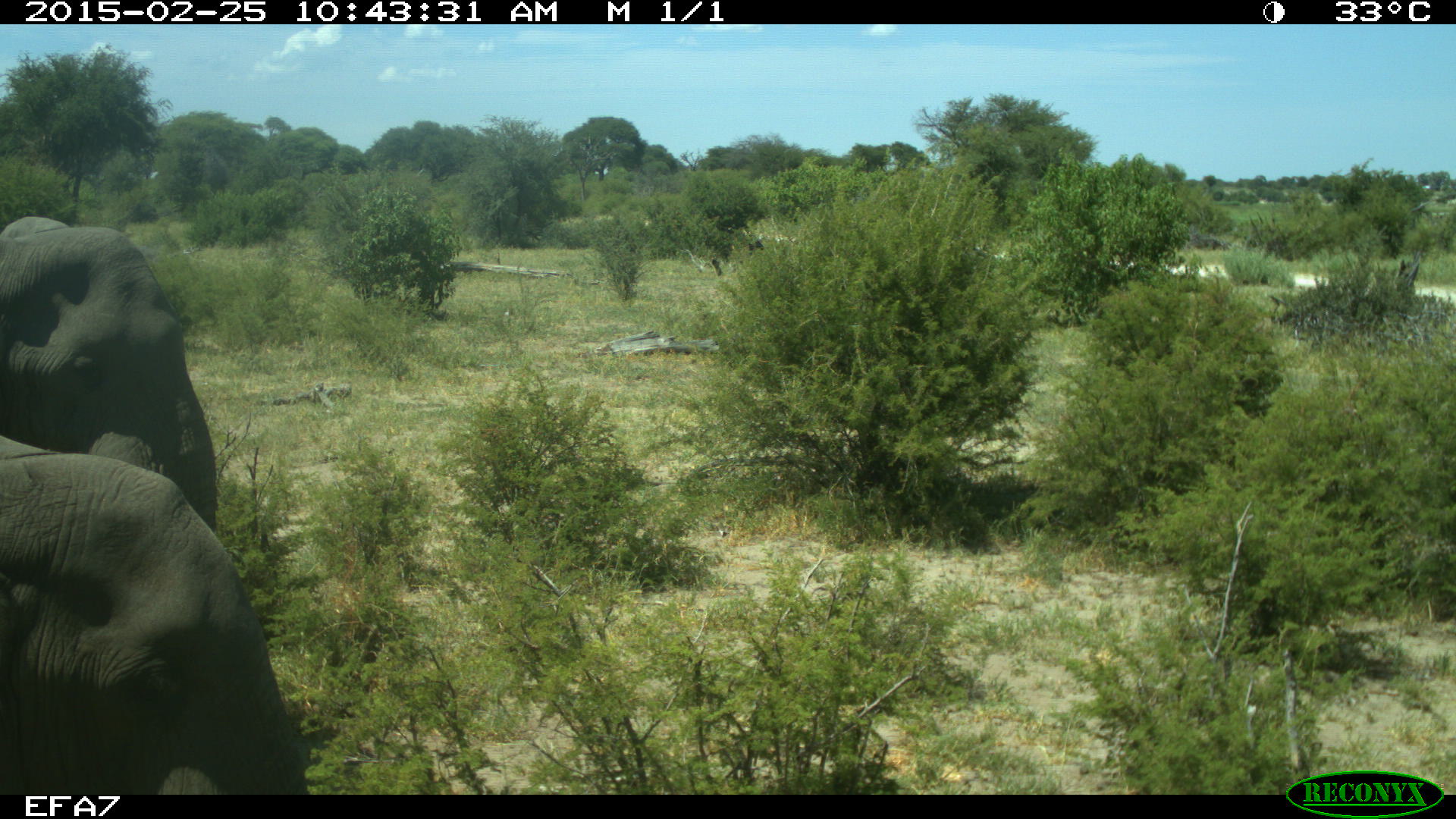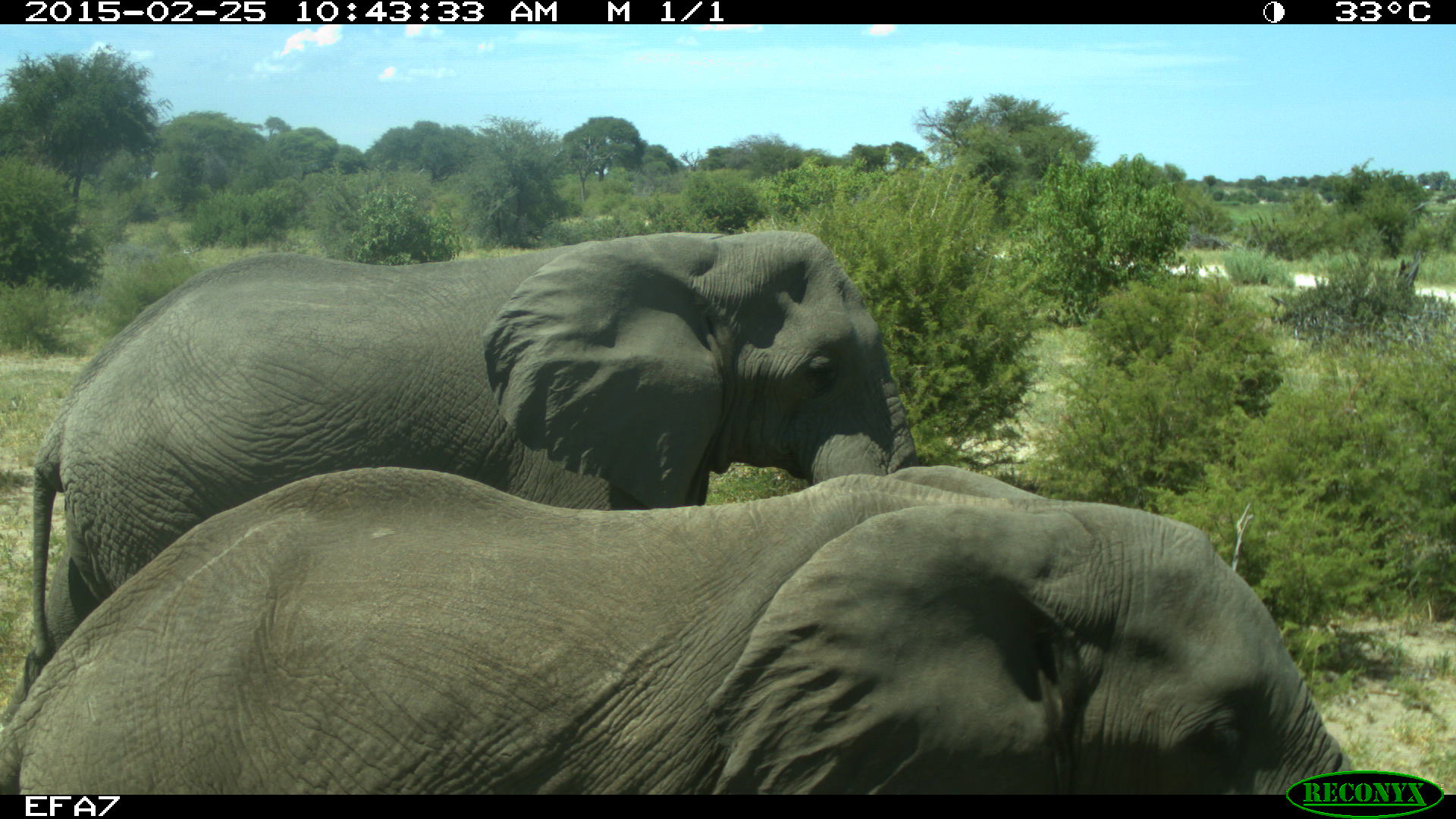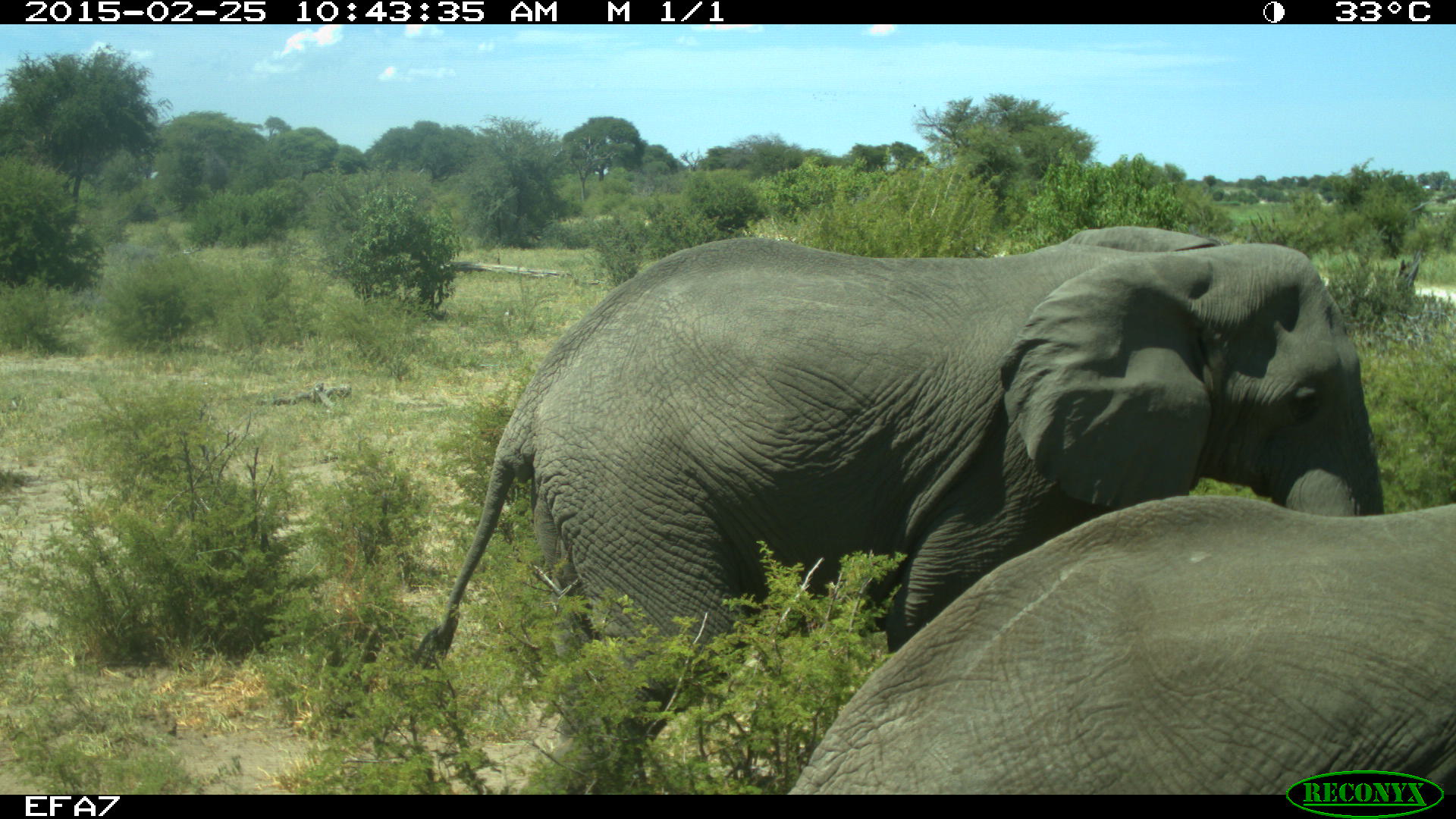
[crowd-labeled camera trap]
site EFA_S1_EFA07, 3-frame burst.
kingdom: Animalia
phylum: Chordata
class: Mammalia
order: Proboscidea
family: Elephantidae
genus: Loxodonta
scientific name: Loxodonta africana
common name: african bush elephant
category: elephant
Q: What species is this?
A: Elephant (african bush elephant) (Loxodonta africana).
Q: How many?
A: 2.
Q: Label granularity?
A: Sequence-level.